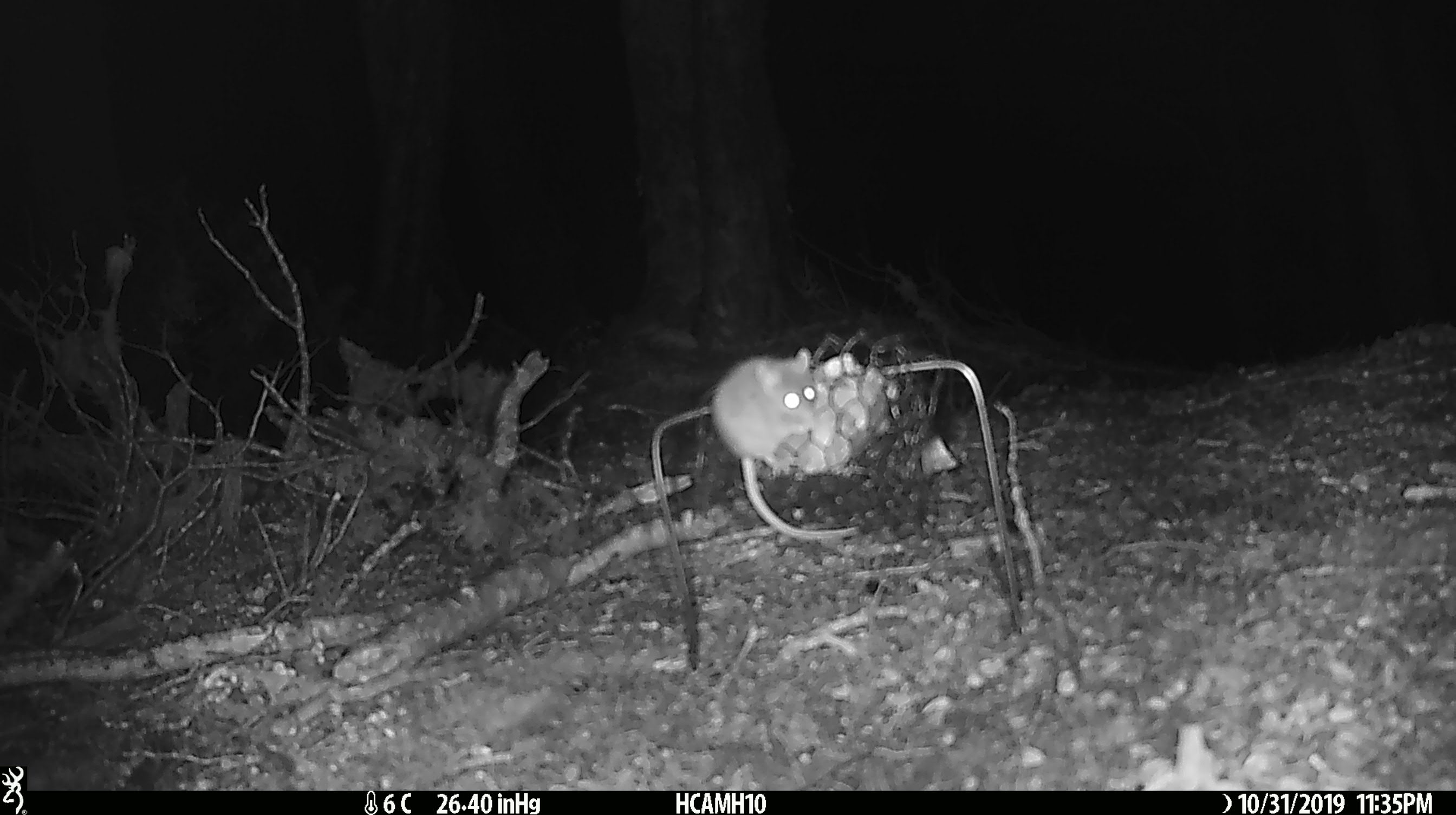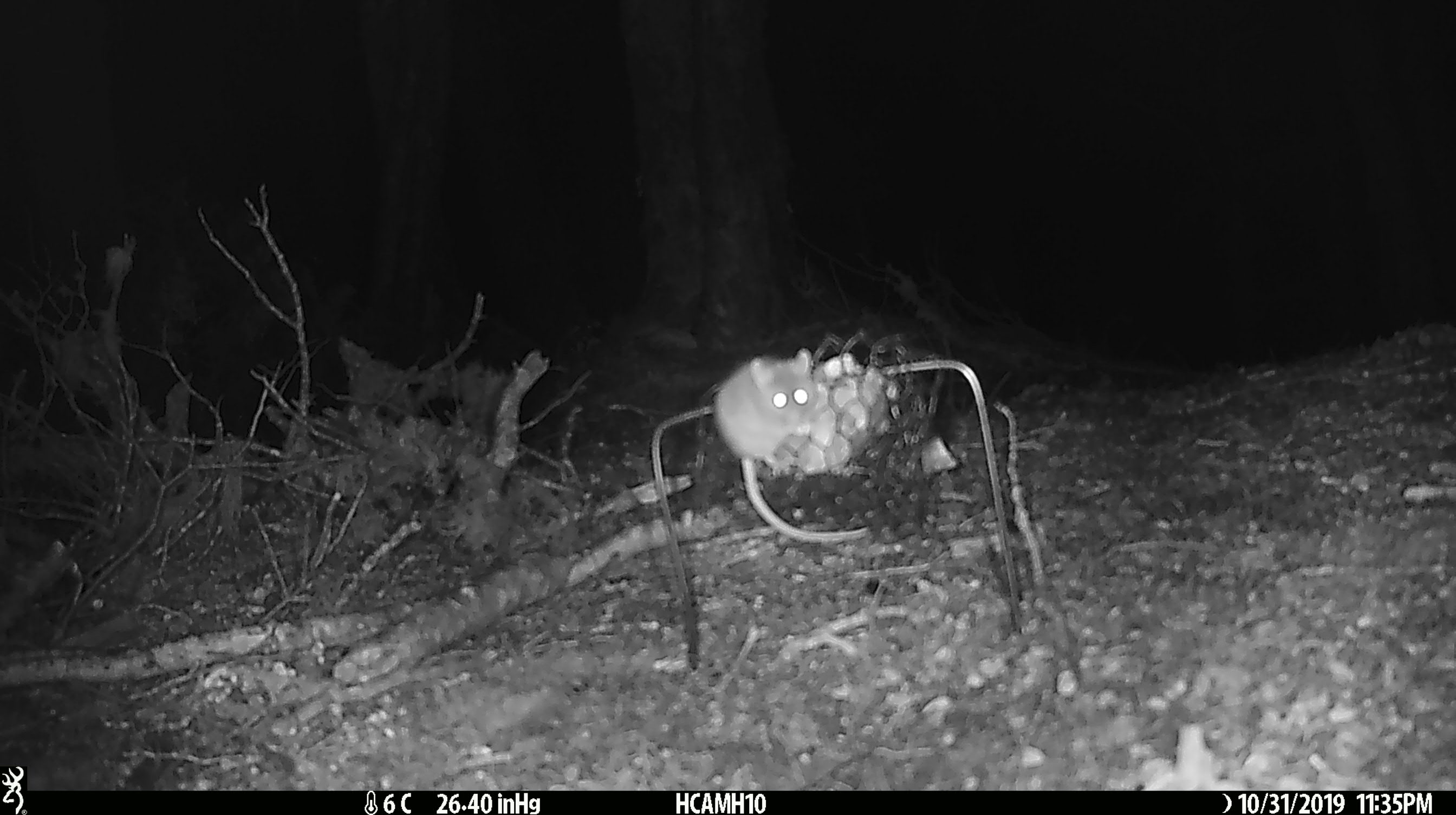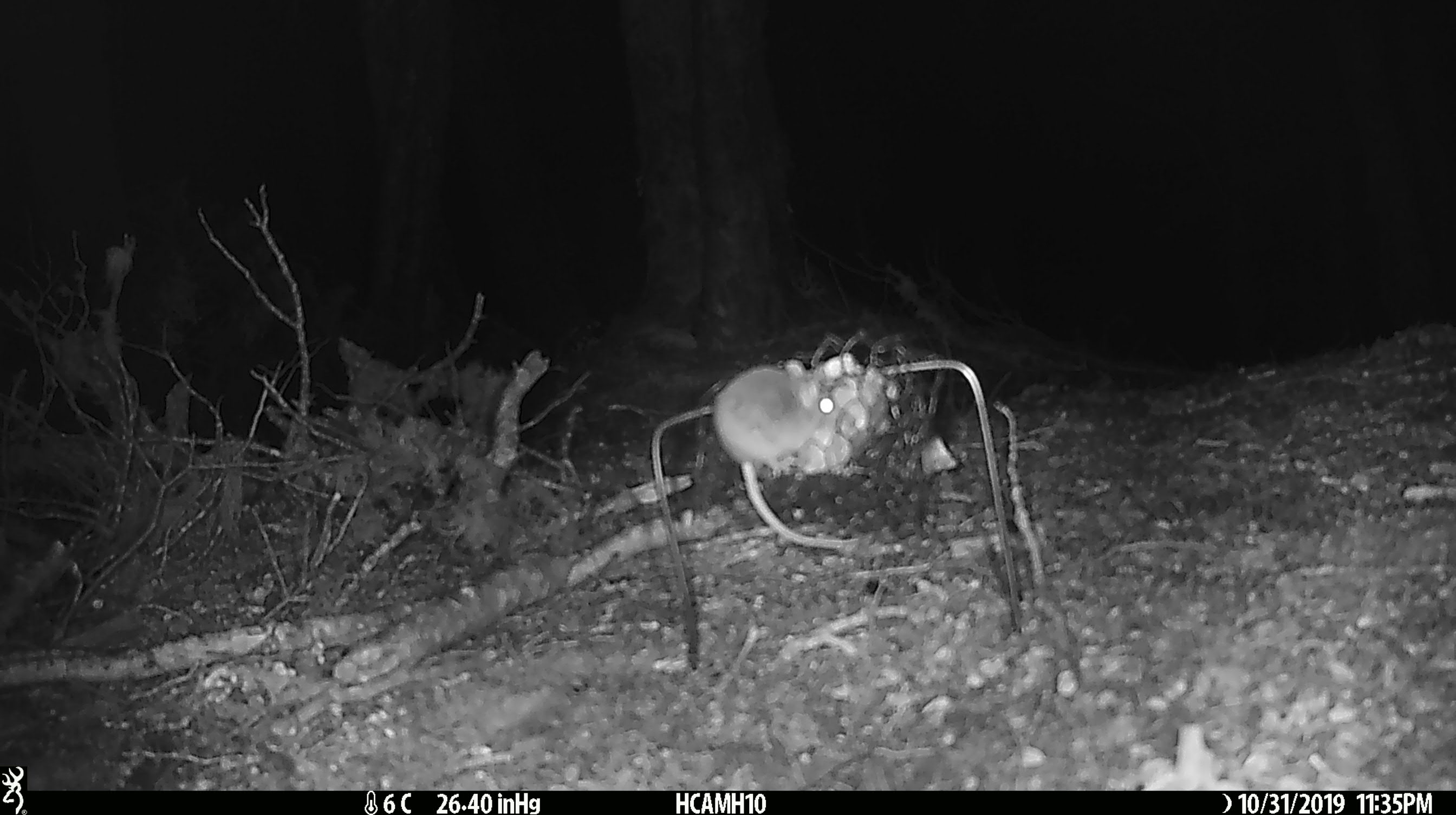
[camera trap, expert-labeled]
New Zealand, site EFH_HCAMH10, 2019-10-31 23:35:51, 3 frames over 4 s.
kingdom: Animalia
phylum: Chordata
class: Mammalia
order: Rodentia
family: Muridae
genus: Mus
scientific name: Mus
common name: mouse